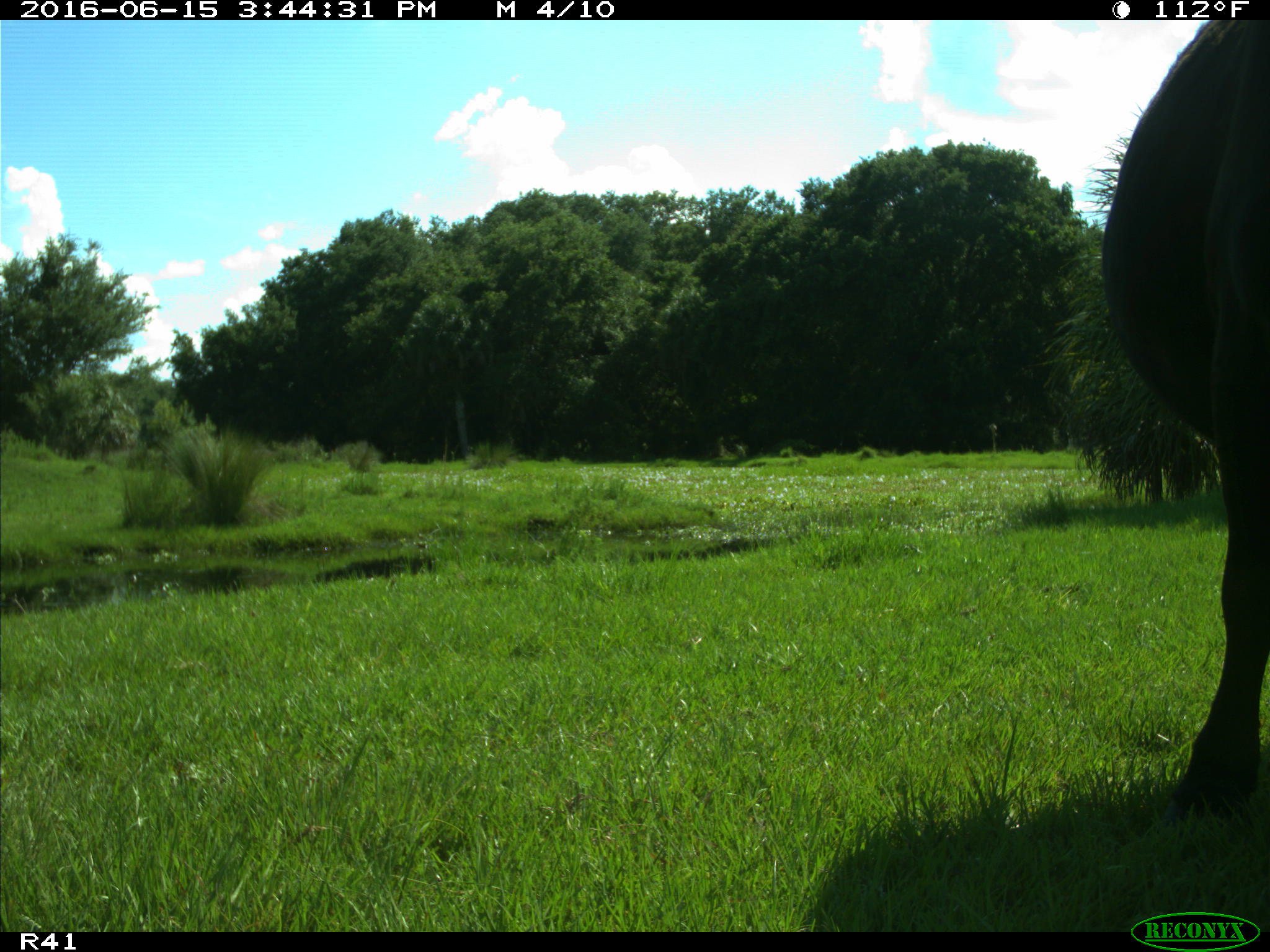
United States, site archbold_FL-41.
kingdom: Animalia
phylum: Chordata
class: Mammalia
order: Artiodactyla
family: Bovidae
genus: Bos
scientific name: Bos taurus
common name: domestic cow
Bos taurus (domestic cow).